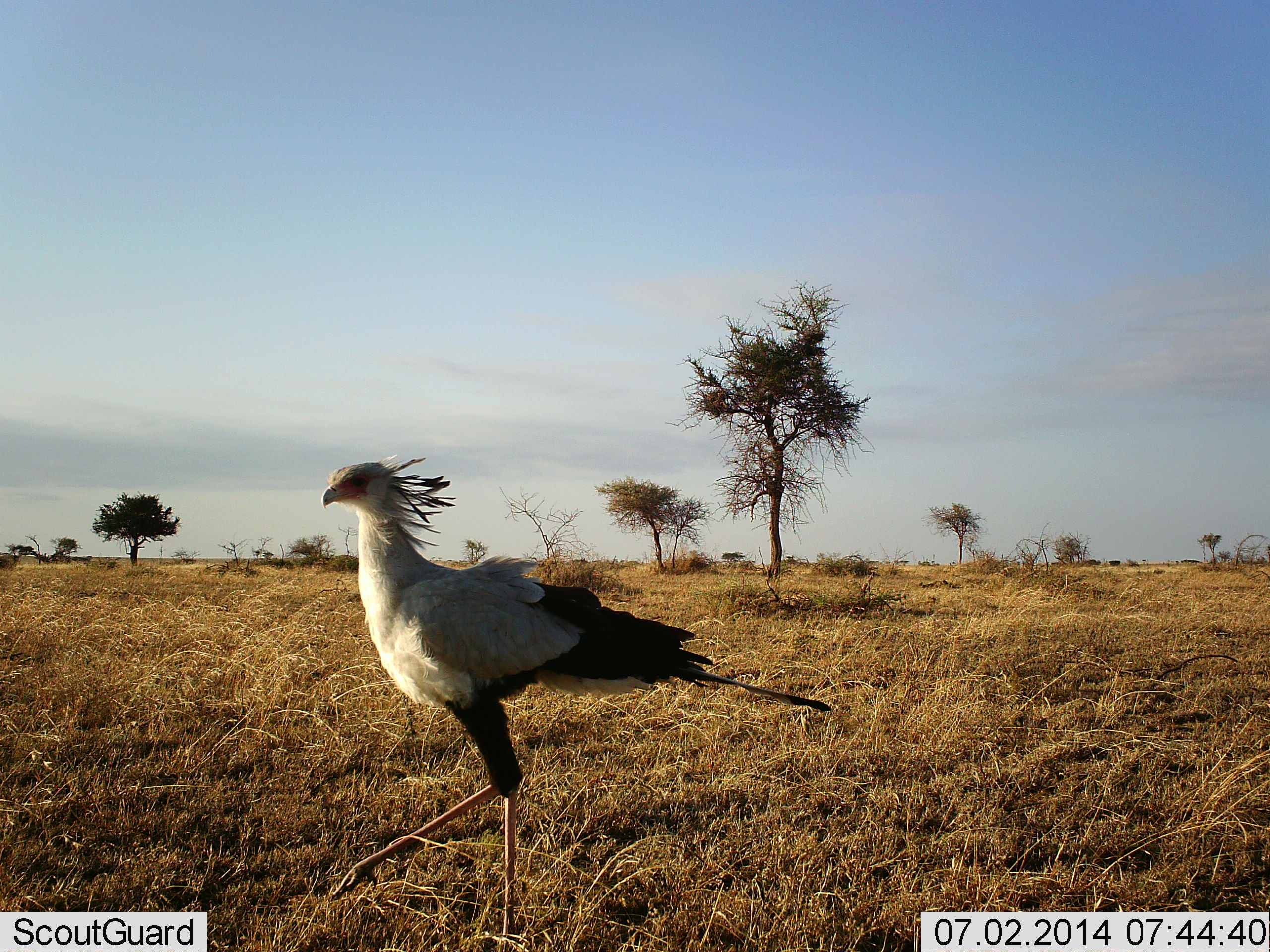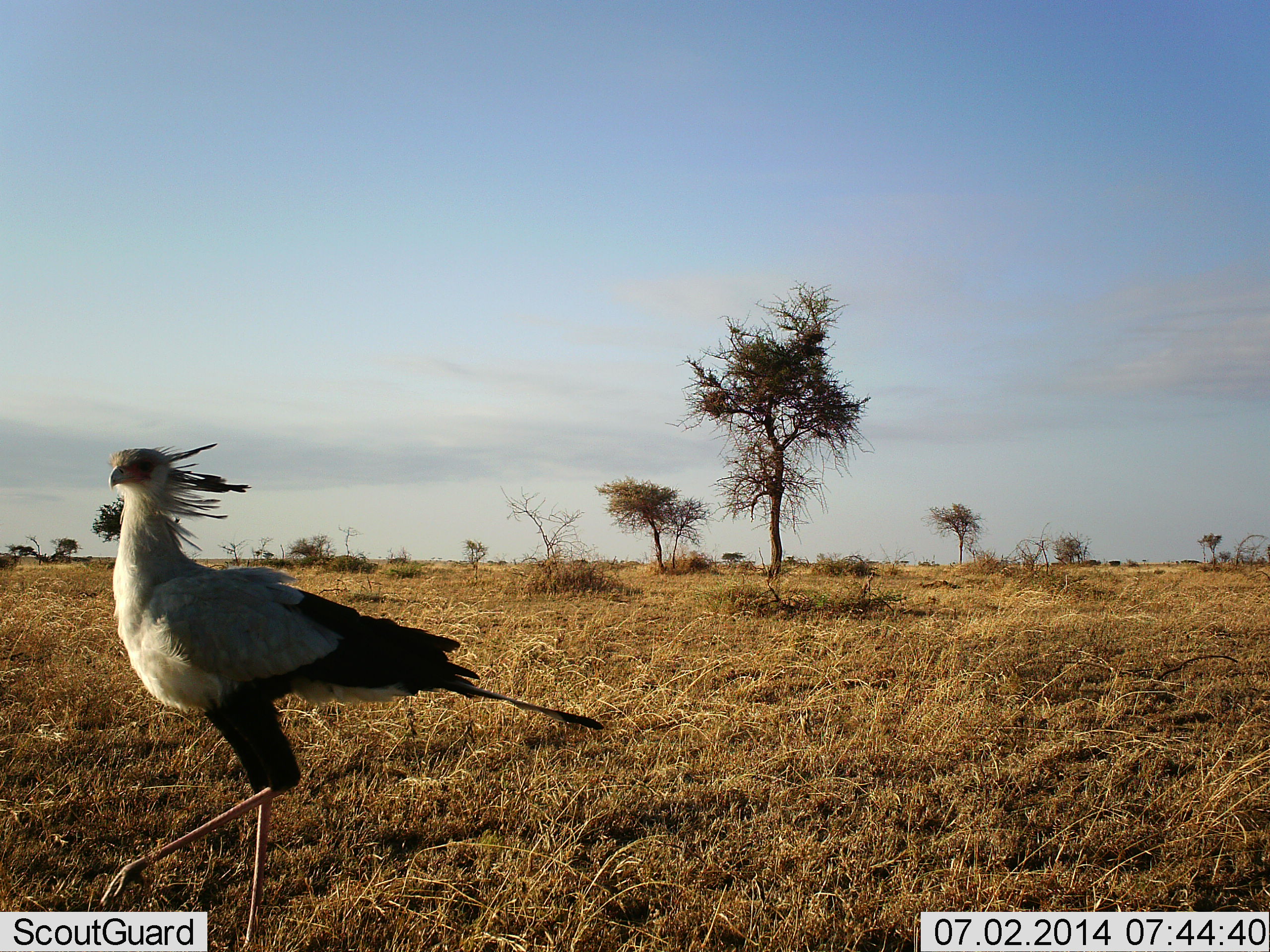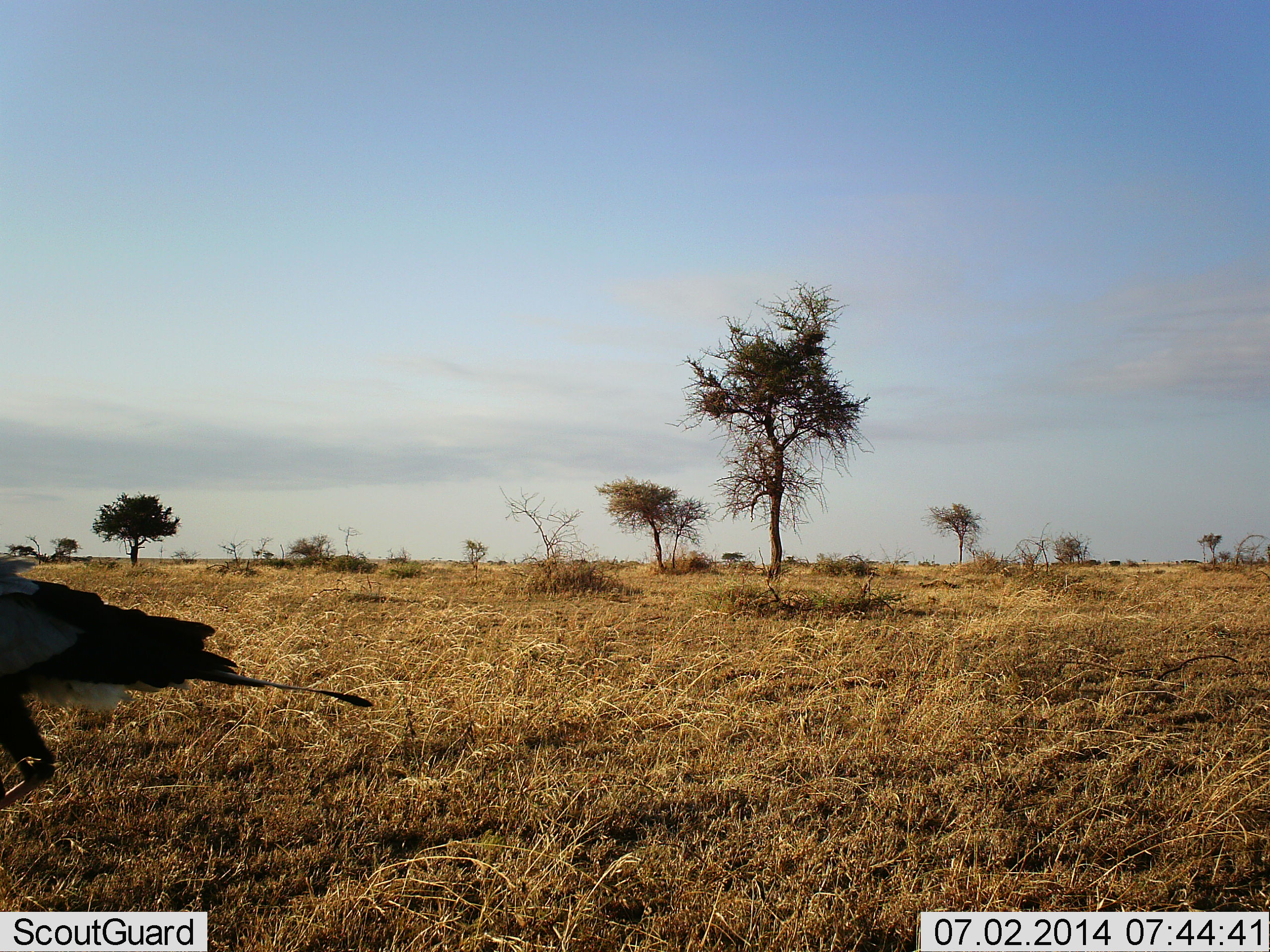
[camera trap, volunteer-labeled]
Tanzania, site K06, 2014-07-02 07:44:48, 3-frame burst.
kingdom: Animalia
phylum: Chordata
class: Aves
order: Accipitriformes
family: Sagittariidae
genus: Sagittarius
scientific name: Sagittarius serpentarius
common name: secretary bird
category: secretarybird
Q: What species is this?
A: Secretarybird (secretary bird) (Sagittarius serpentarius).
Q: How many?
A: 1.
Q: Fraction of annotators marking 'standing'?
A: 0%.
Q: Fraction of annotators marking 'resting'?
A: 0%.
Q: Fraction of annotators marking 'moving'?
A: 100%.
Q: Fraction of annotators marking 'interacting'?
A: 0%.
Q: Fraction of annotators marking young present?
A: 0%.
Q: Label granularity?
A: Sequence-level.